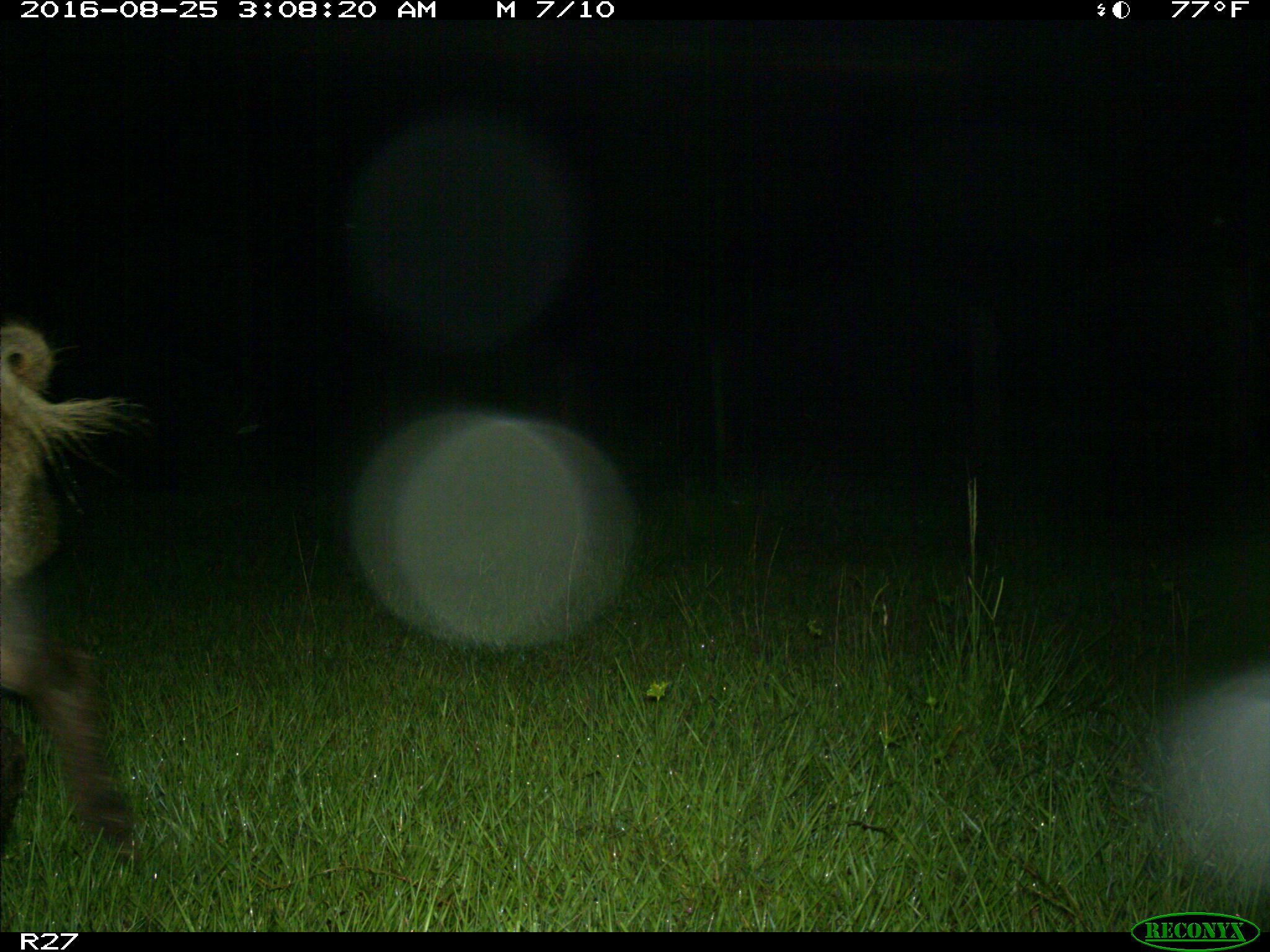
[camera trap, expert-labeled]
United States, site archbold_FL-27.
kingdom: Animalia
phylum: Chordata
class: Mammalia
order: Artiodactyla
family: Suidae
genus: Sus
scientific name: Sus scrofa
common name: wild boar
Sus scrofa (wild boar).